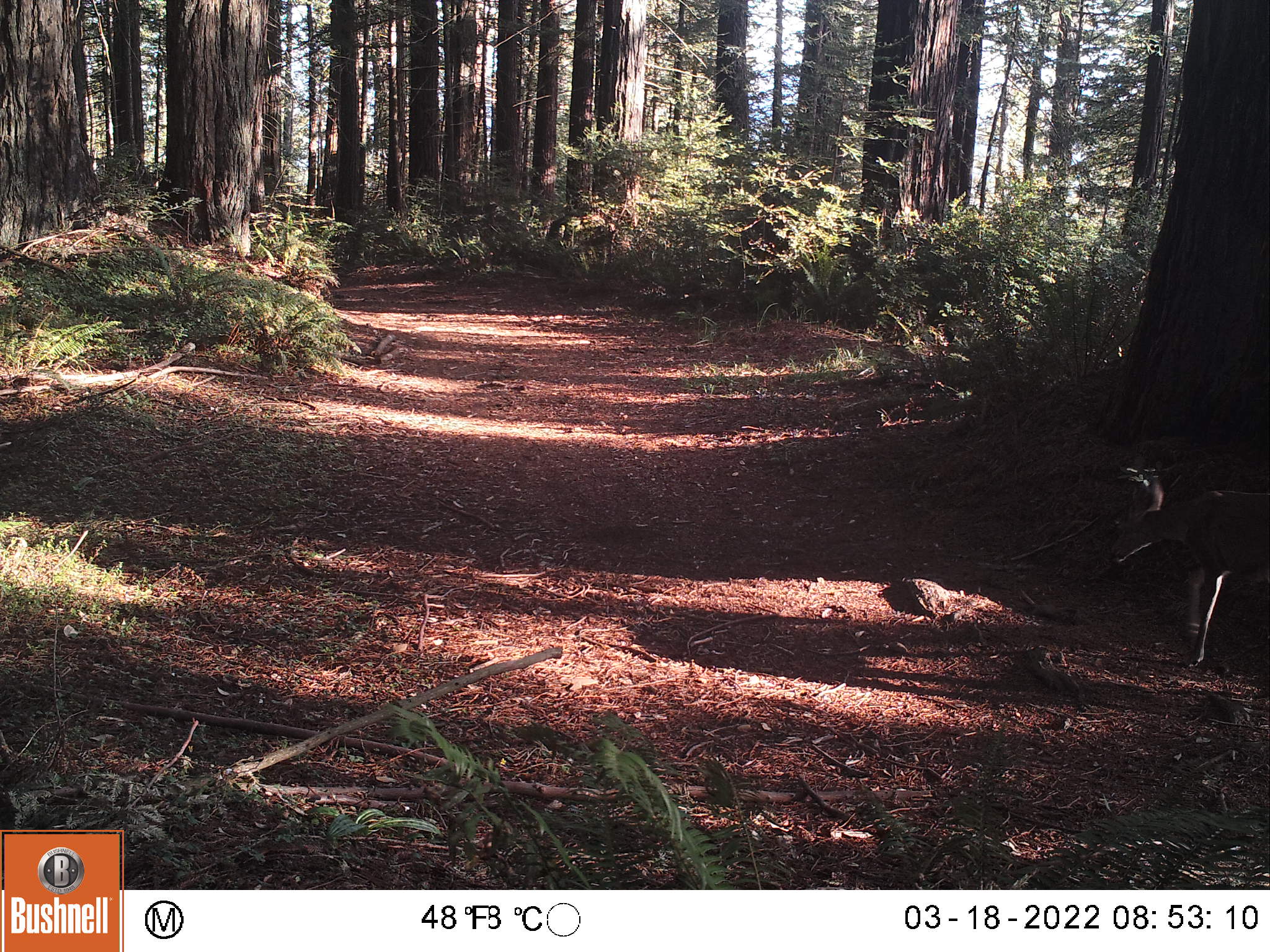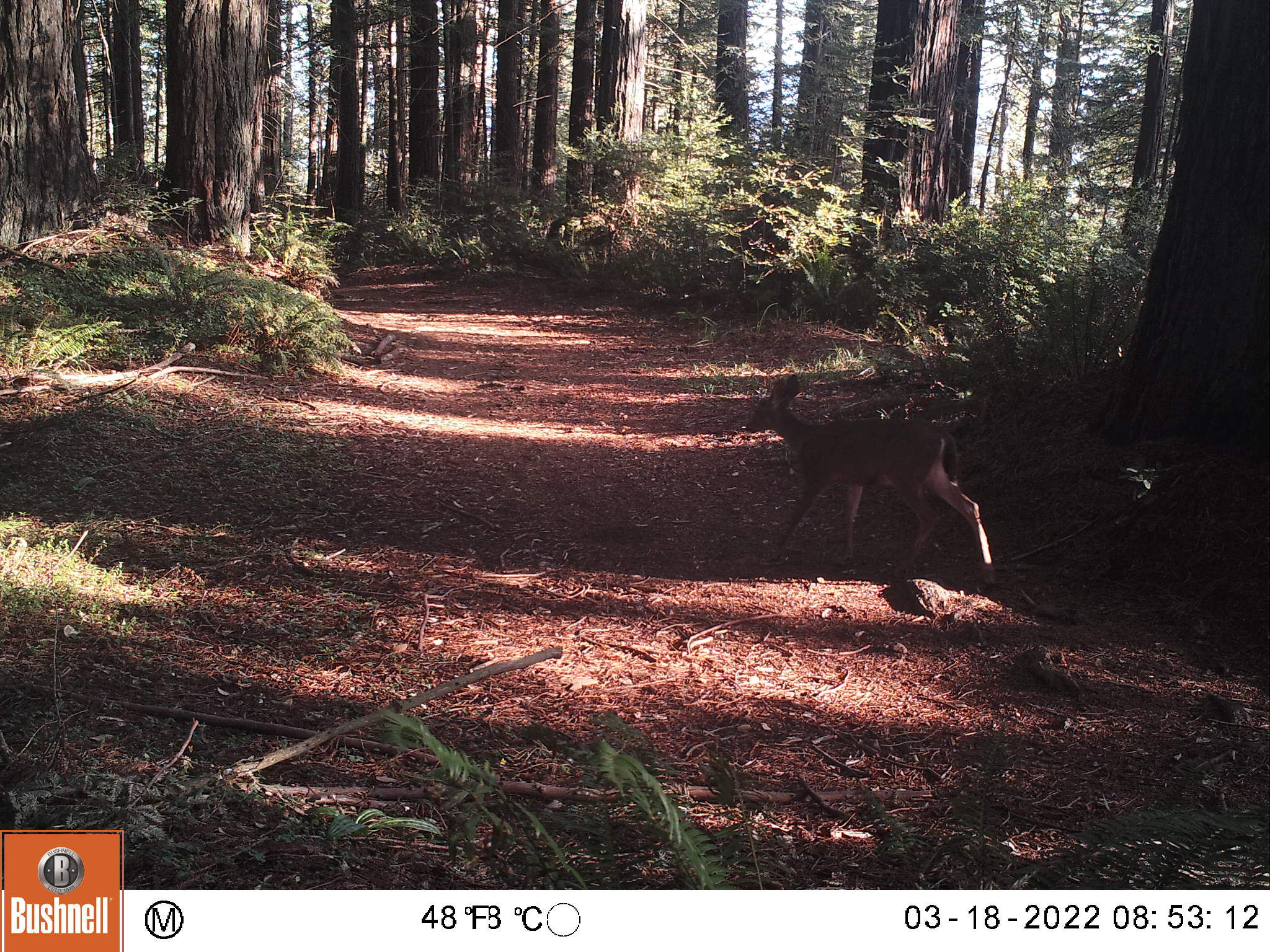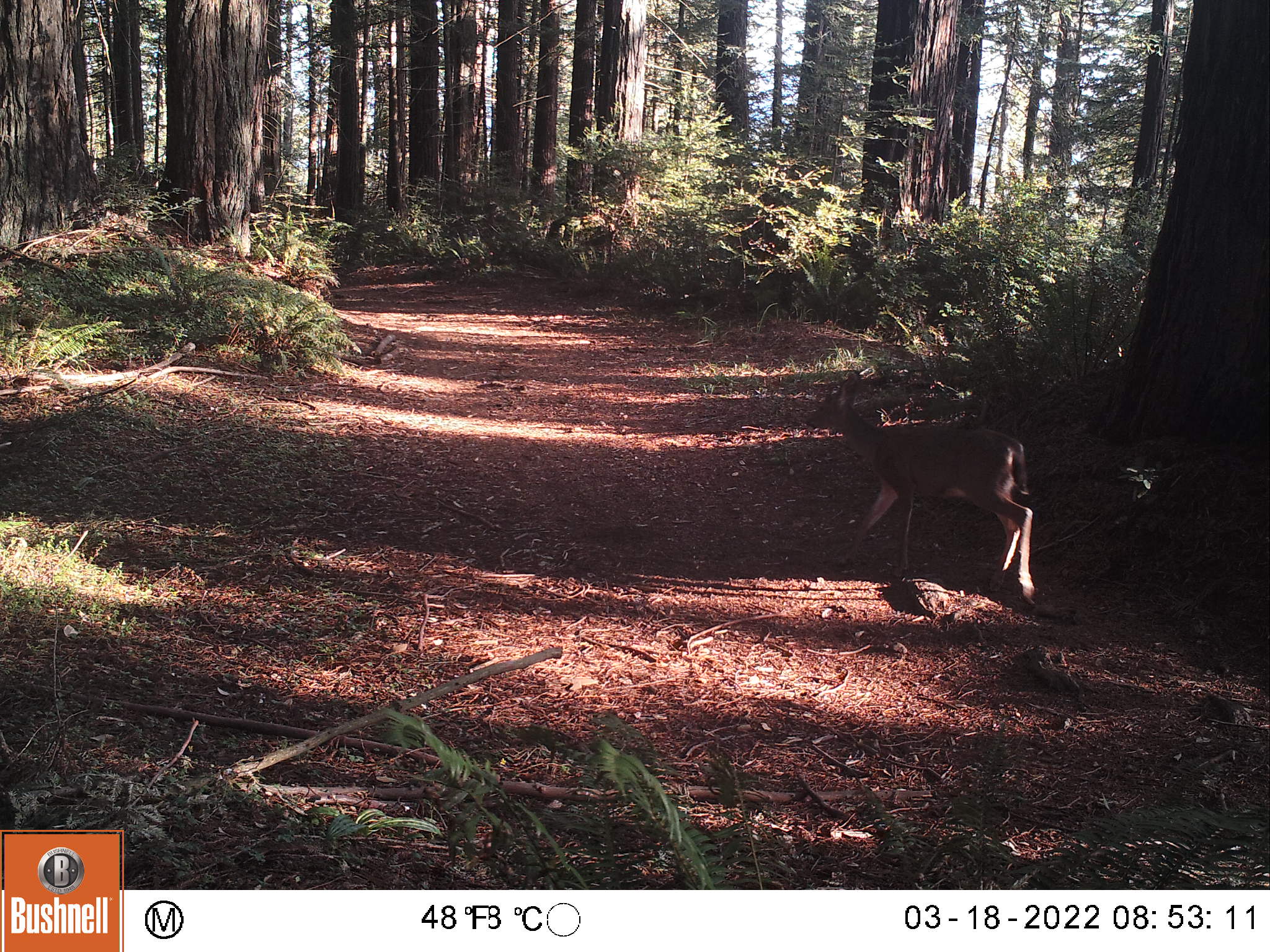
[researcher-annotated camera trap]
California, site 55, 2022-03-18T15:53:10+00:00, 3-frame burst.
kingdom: Animalia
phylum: Chordata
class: Mammalia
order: Artiodactyla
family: Cervidae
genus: Odocoileus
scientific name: Odocoileus hemionus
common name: mule deer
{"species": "mule deer (Odocoileus hemionus)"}